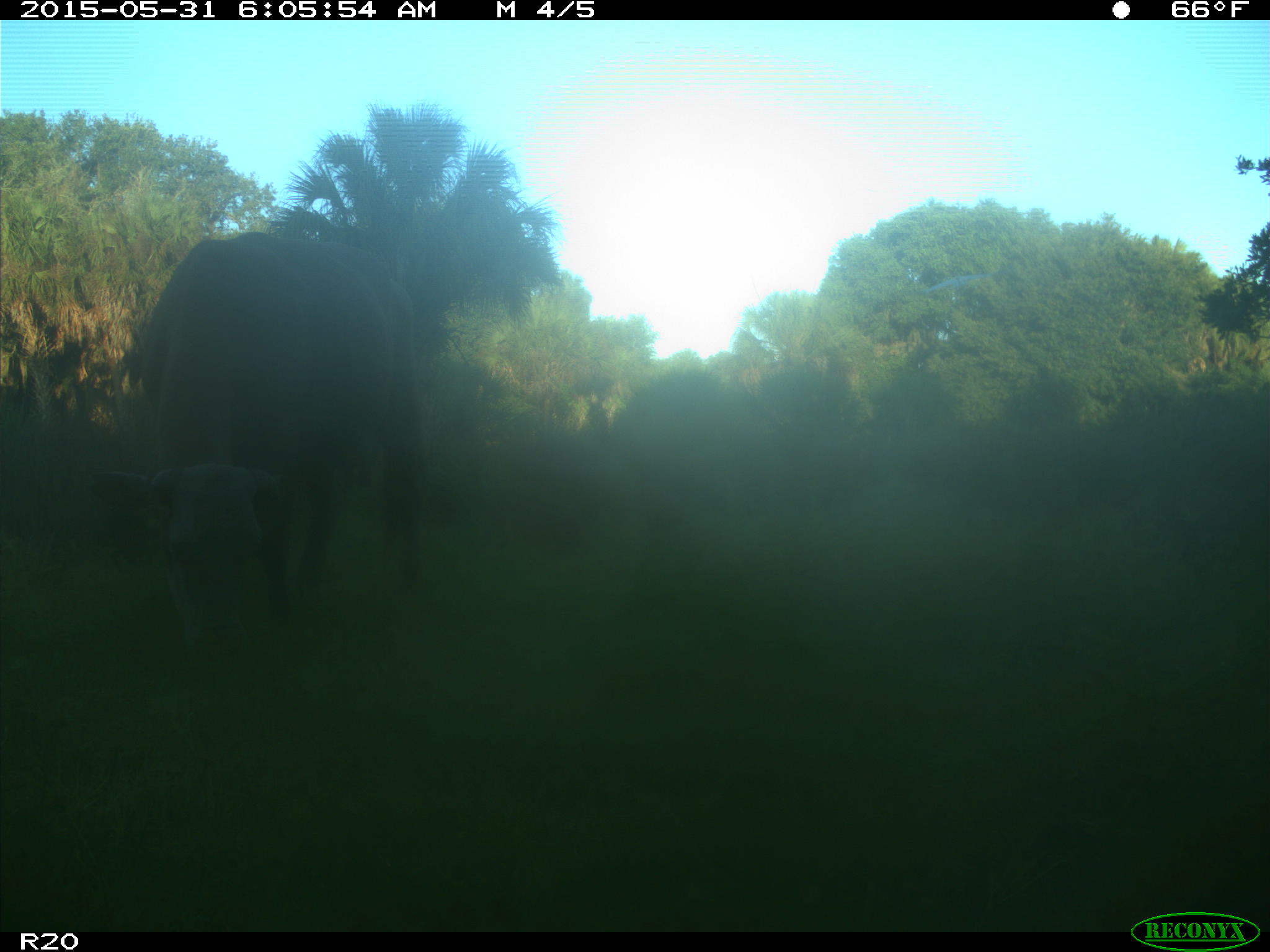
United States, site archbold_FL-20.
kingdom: Animalia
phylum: Chordata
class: Mammalia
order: Artiodactyla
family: Bovidae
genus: Bos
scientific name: Bos taurus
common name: domestic cow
Bos taurus (domestic cow).